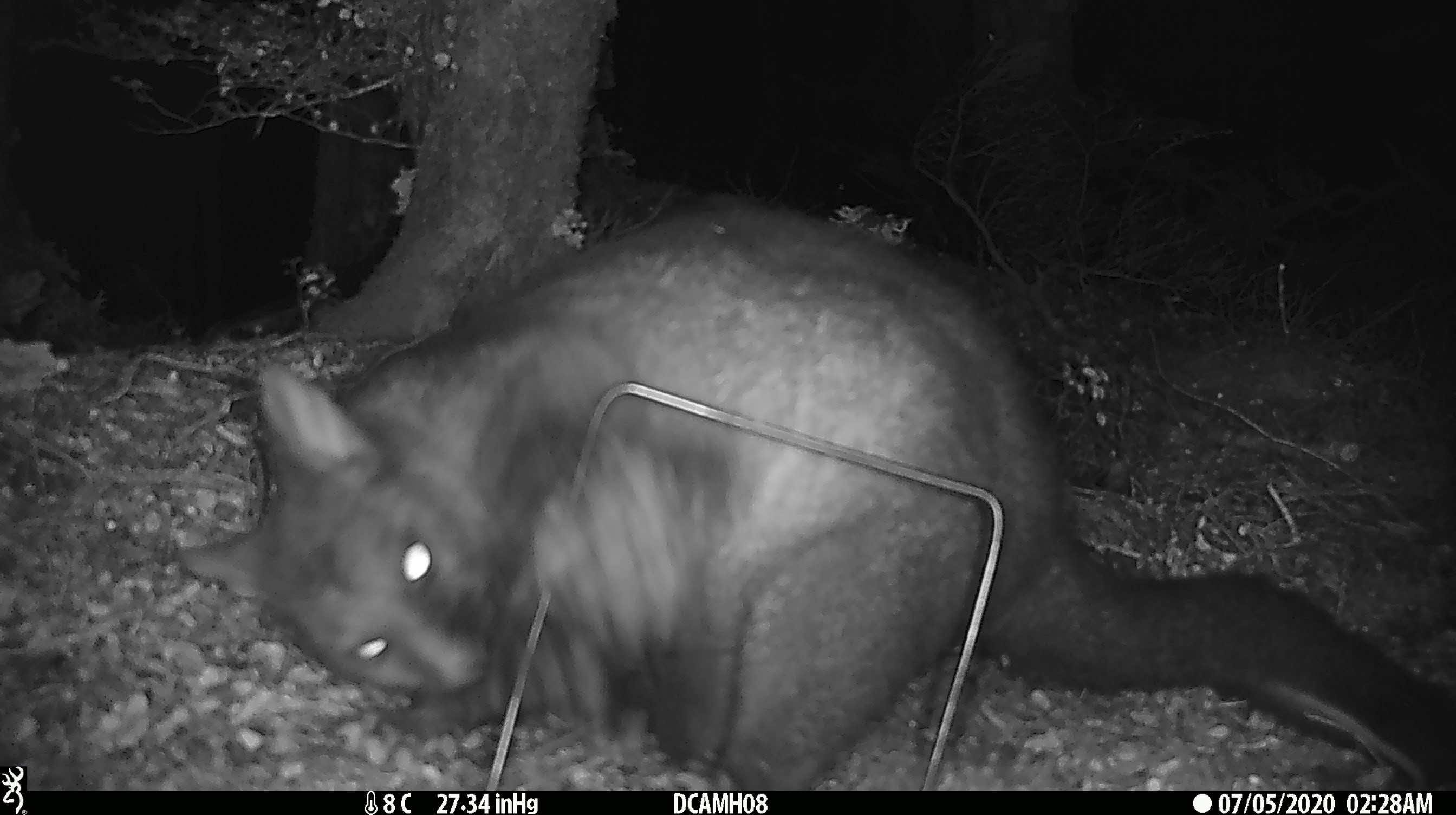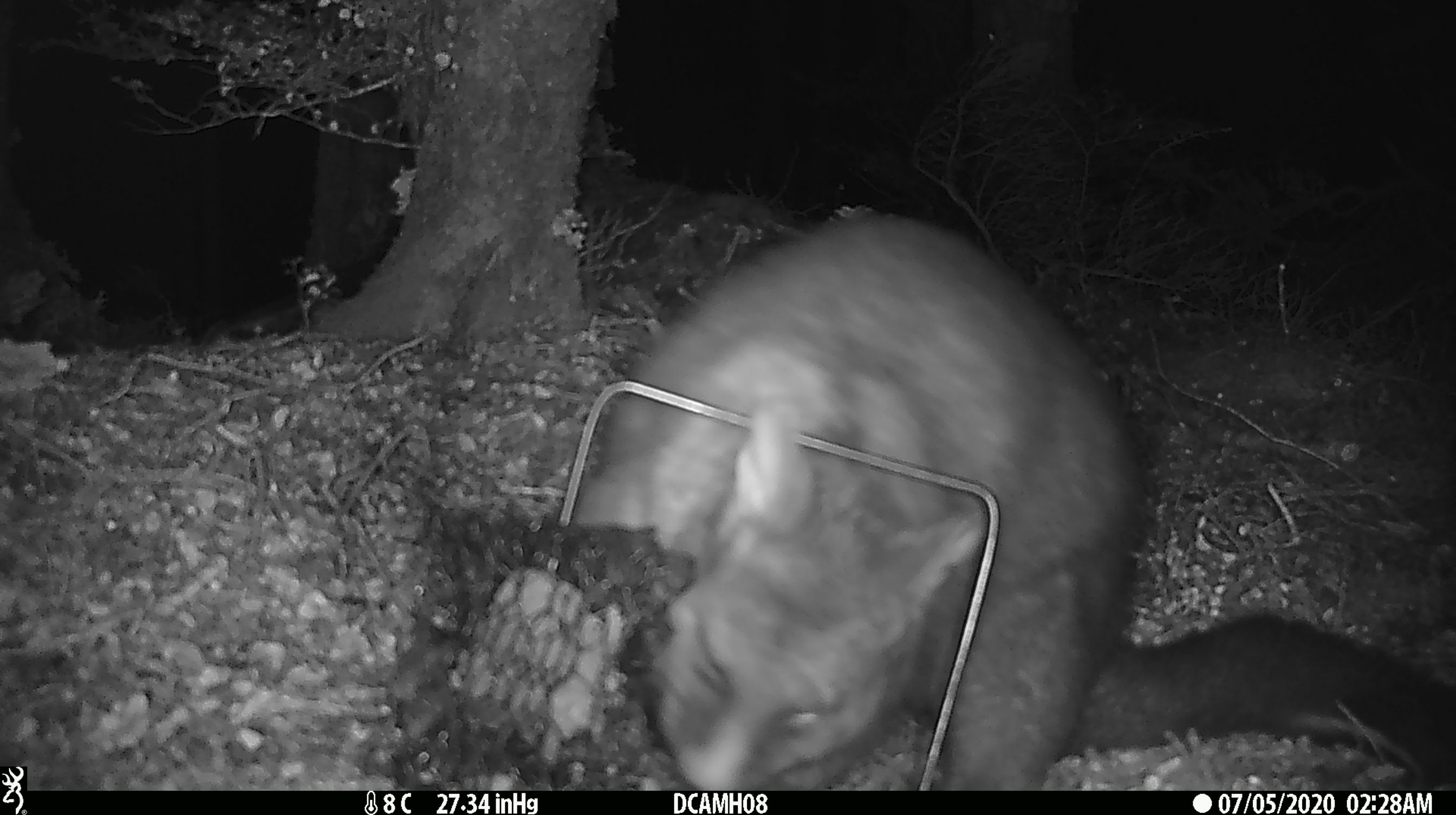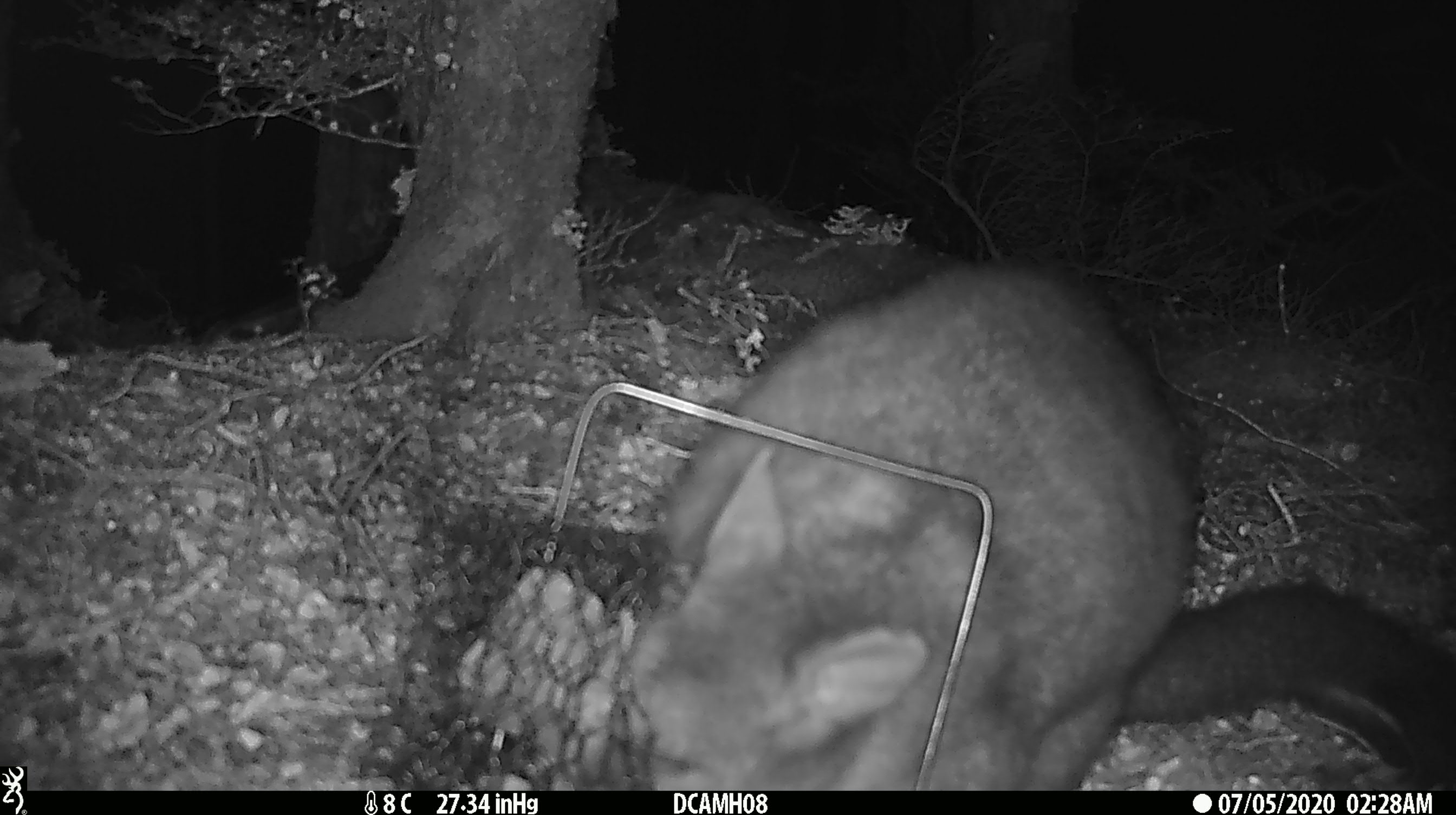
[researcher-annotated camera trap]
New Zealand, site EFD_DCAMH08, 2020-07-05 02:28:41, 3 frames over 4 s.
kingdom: Animalia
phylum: Chordata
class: Mammalia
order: Diprotodontia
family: Phalangeridae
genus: Trichosurus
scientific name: Trichosurus vulpecula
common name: common brushtail possum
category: possum